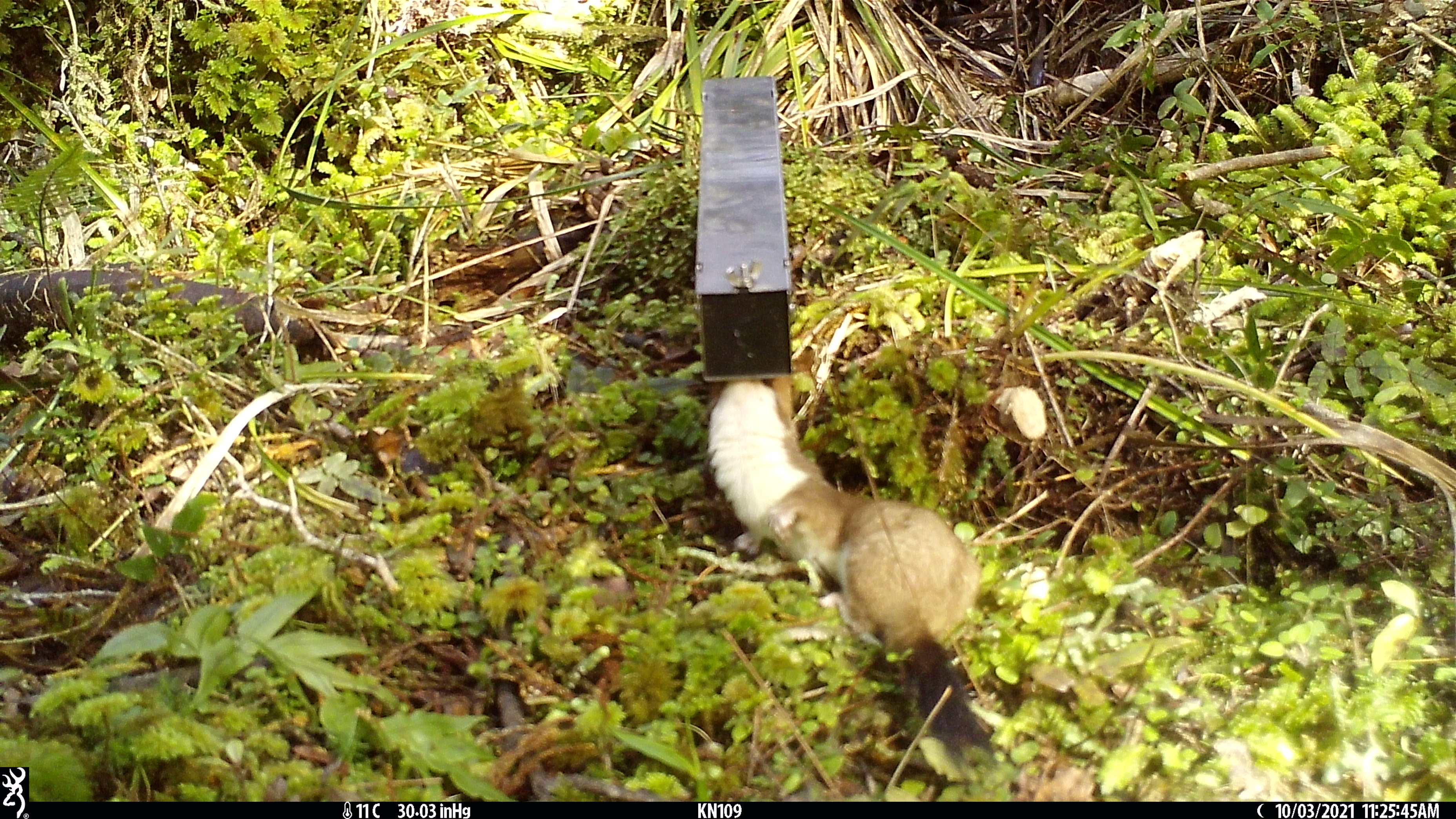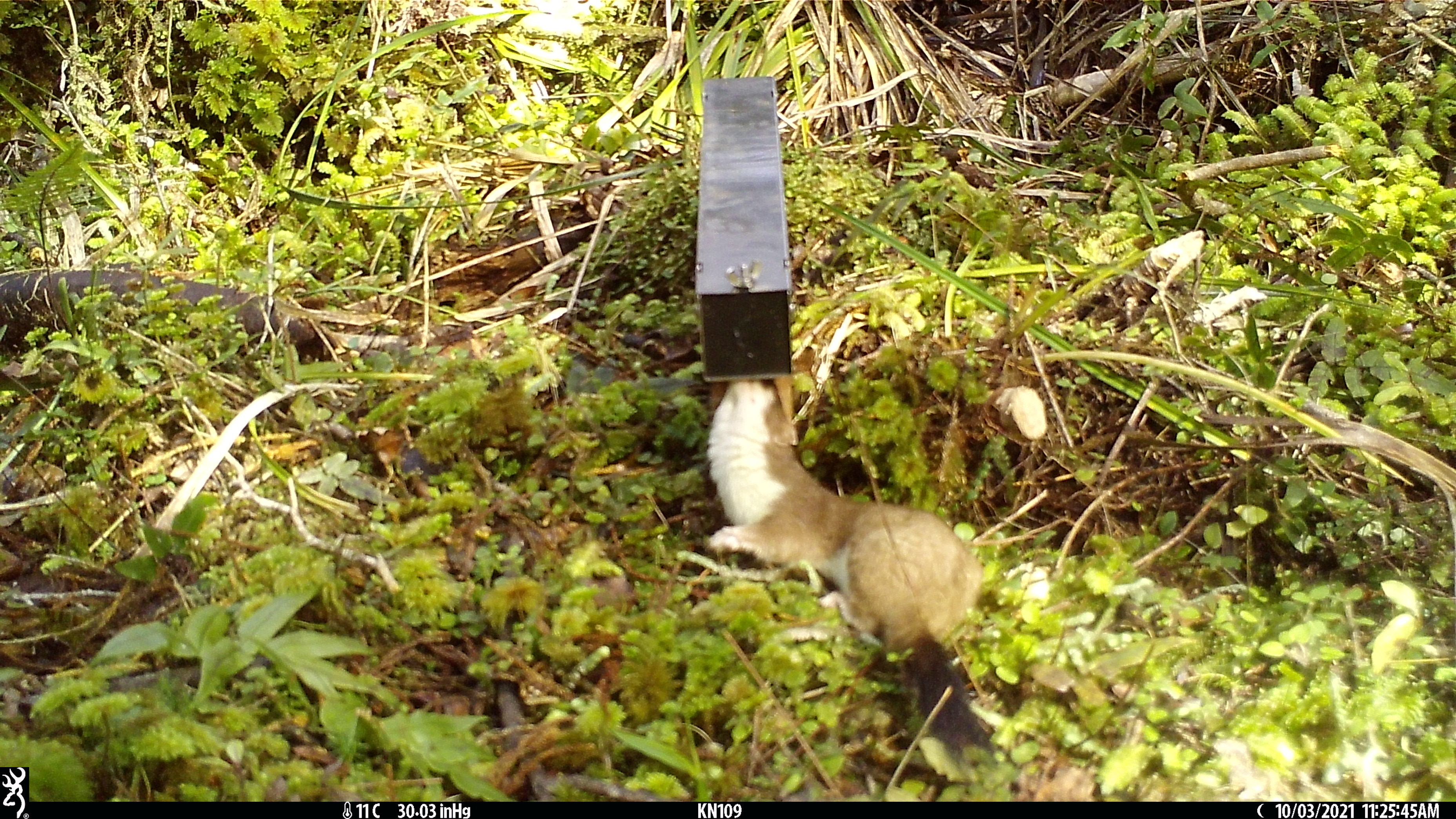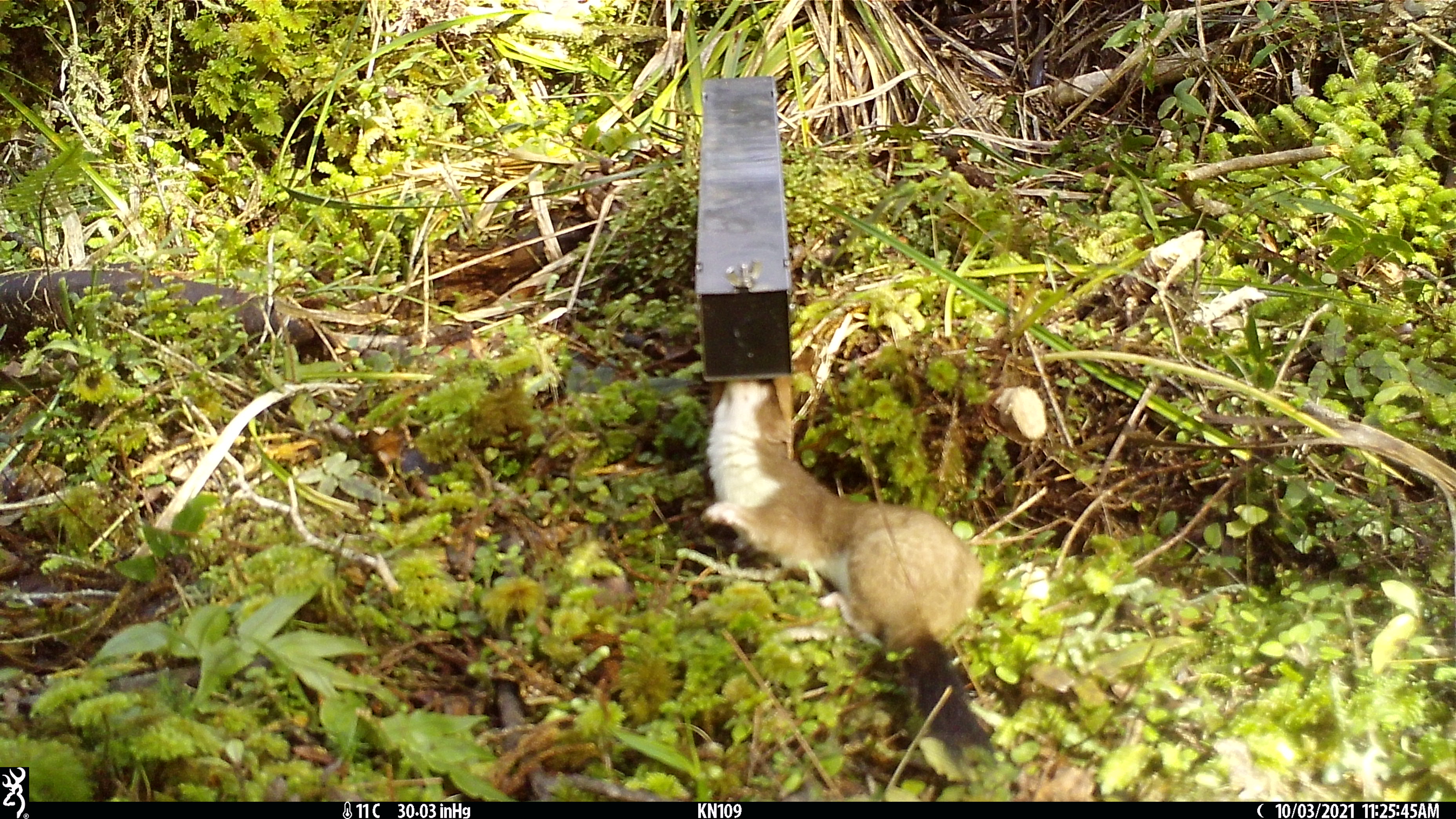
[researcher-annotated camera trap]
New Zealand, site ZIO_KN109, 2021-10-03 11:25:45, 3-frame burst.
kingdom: Animalia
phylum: Chordata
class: Mammalia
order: Carnivora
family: Mustelidae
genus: Mustela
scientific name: Mustela erminea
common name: stoat